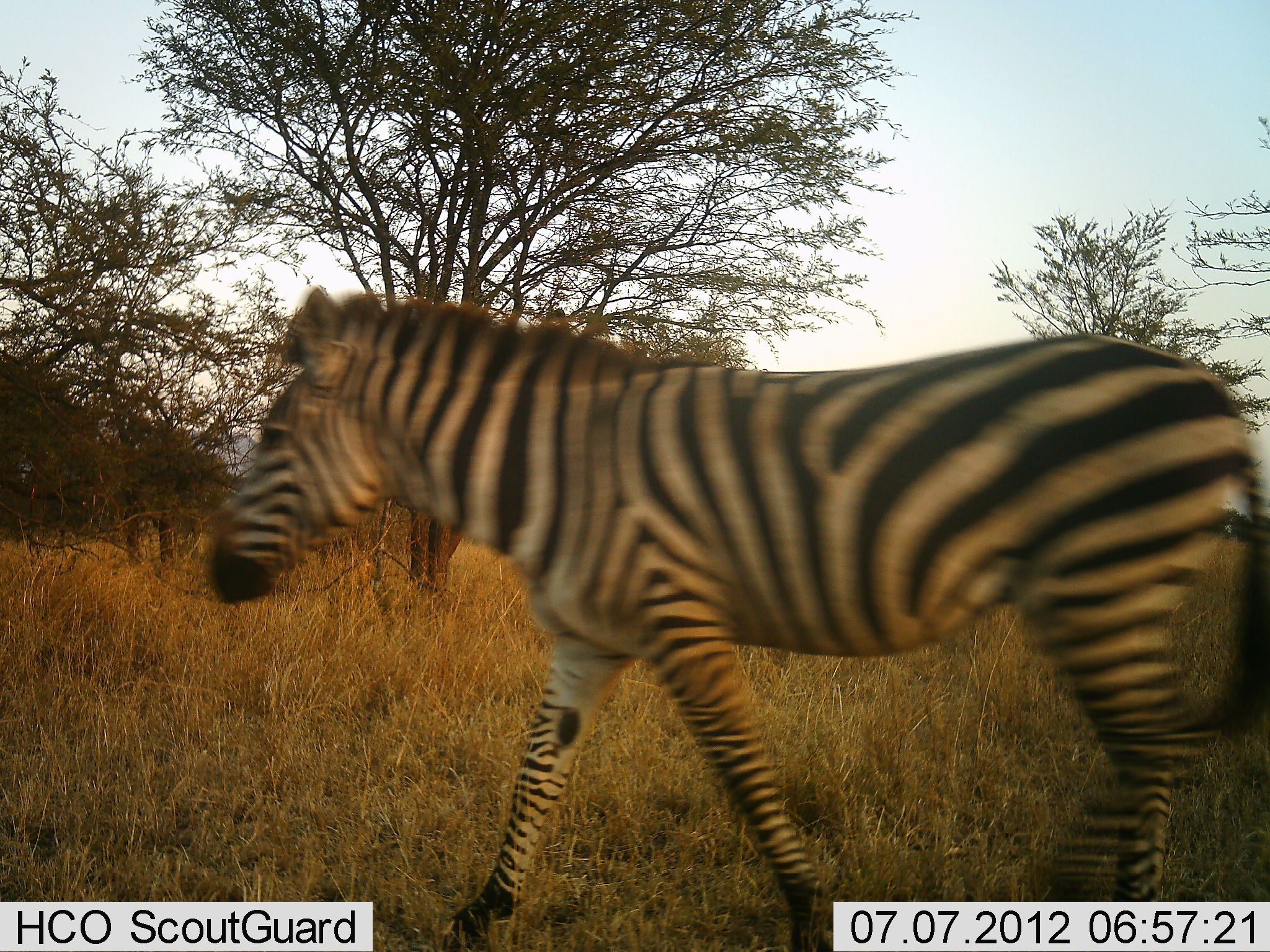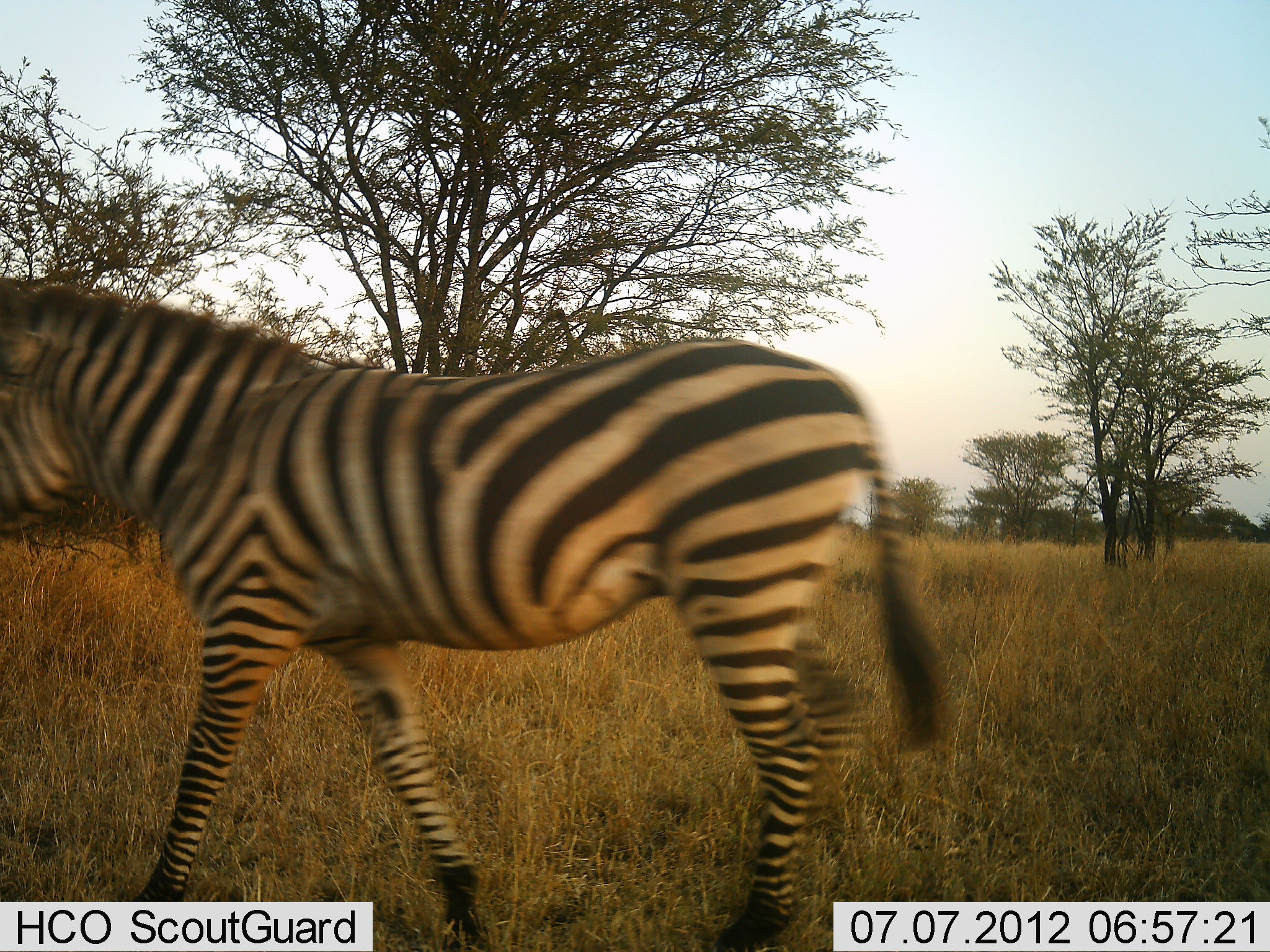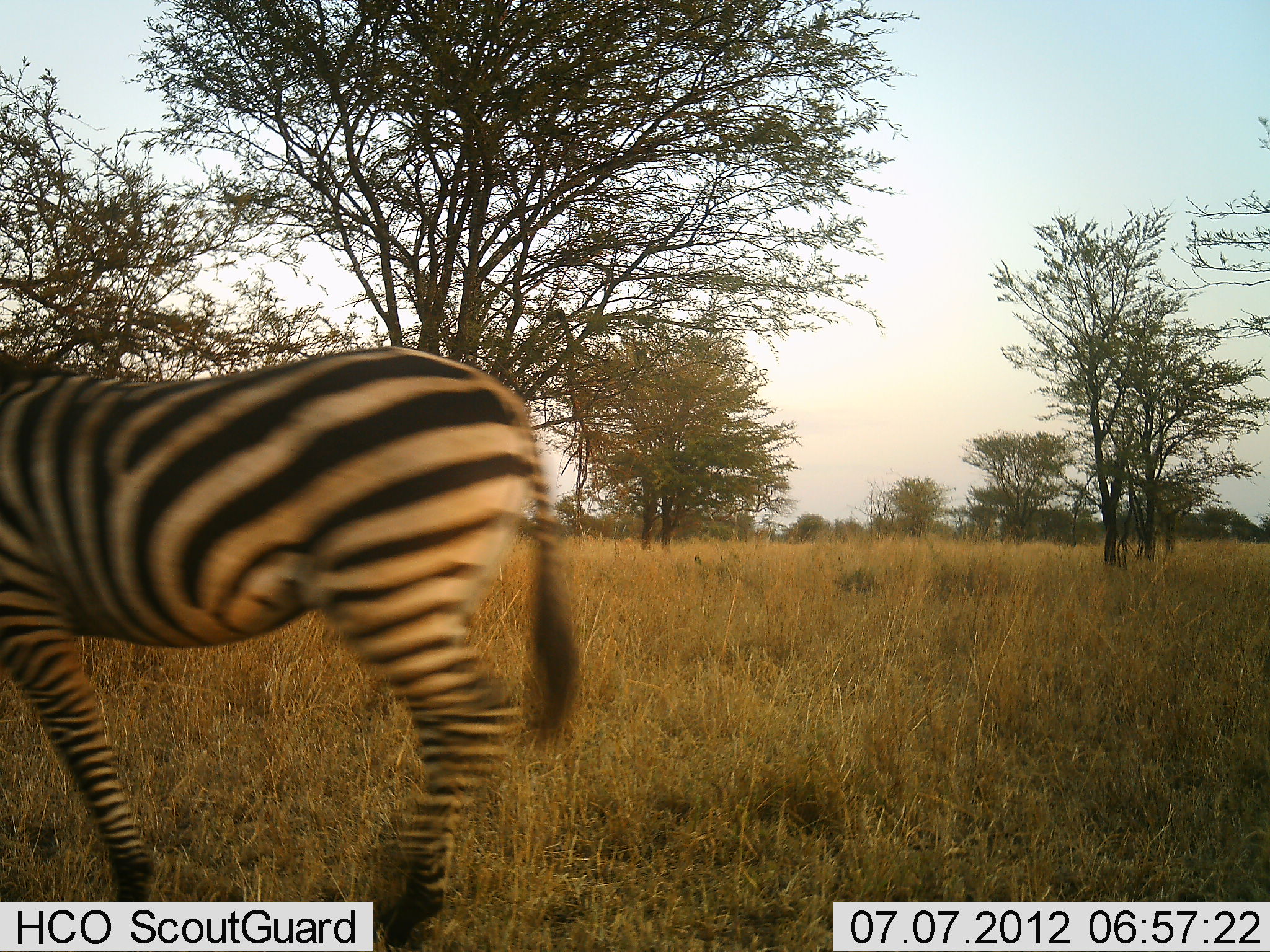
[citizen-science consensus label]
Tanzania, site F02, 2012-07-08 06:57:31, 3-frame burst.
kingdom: Animalia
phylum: Chordata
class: Mammalia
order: Perissodactyla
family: Equidae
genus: Equus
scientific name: Equus quagga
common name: plains zebra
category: zebra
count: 1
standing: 0%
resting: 0%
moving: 100%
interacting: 0%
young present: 0%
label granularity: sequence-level